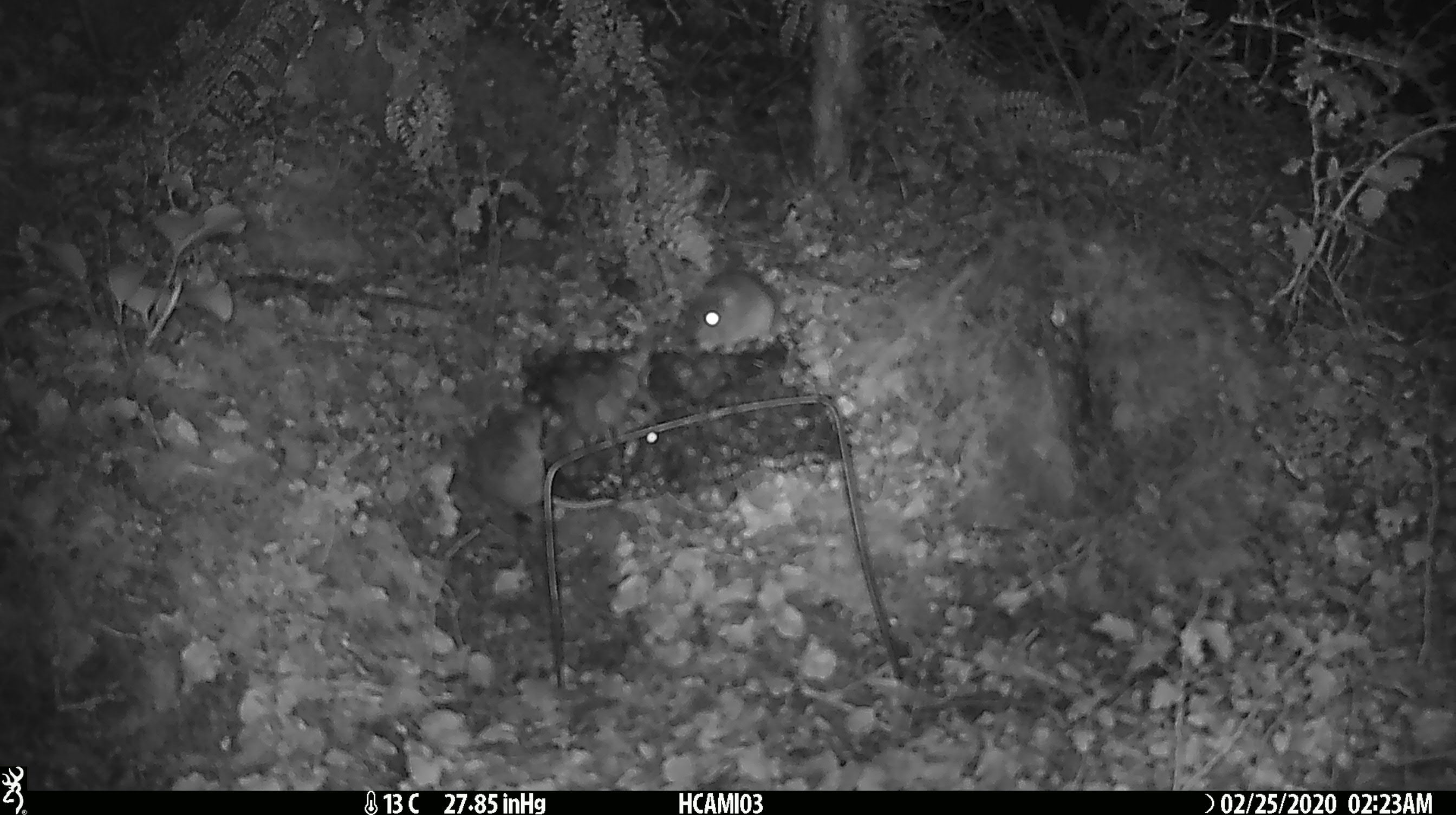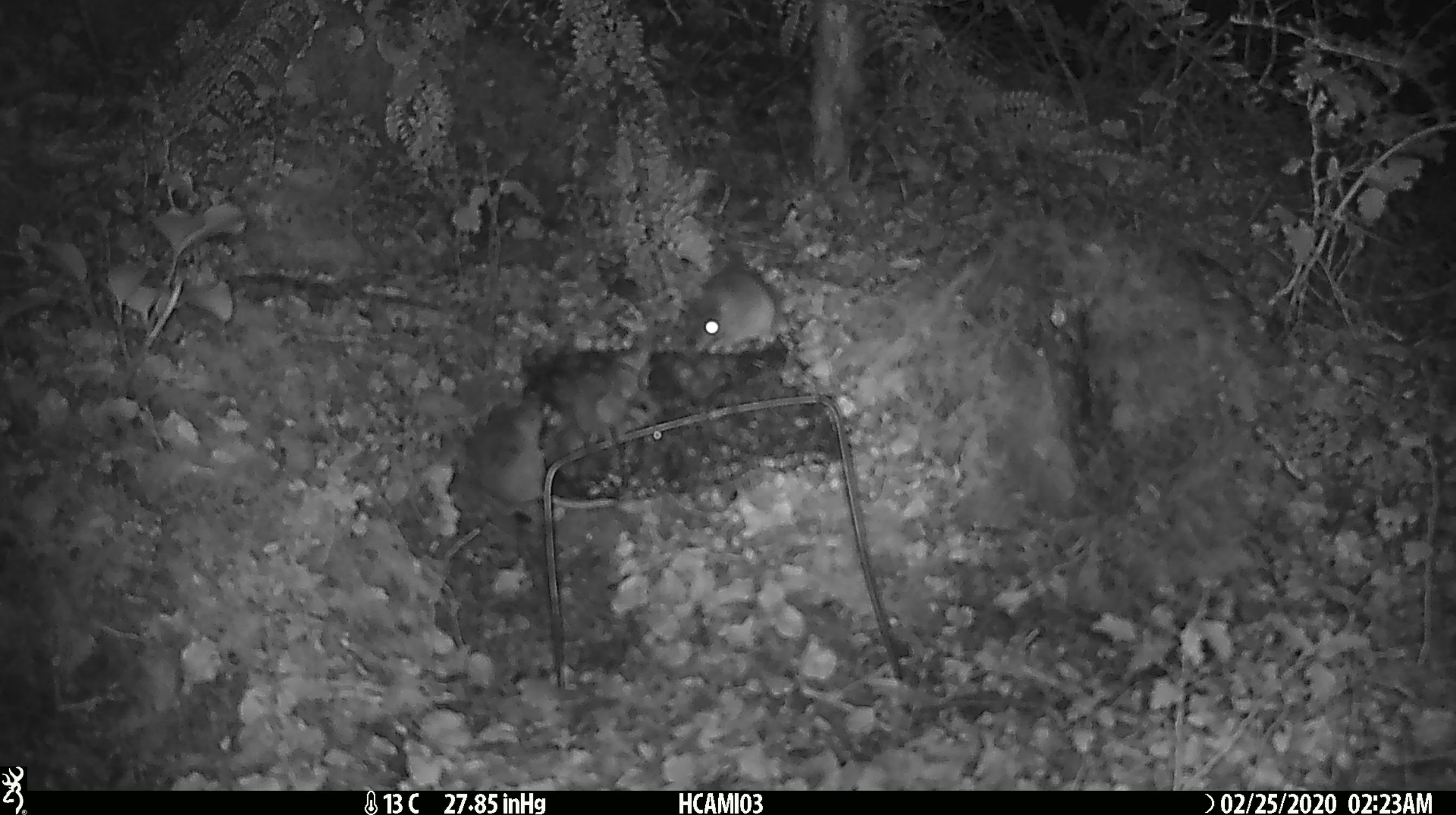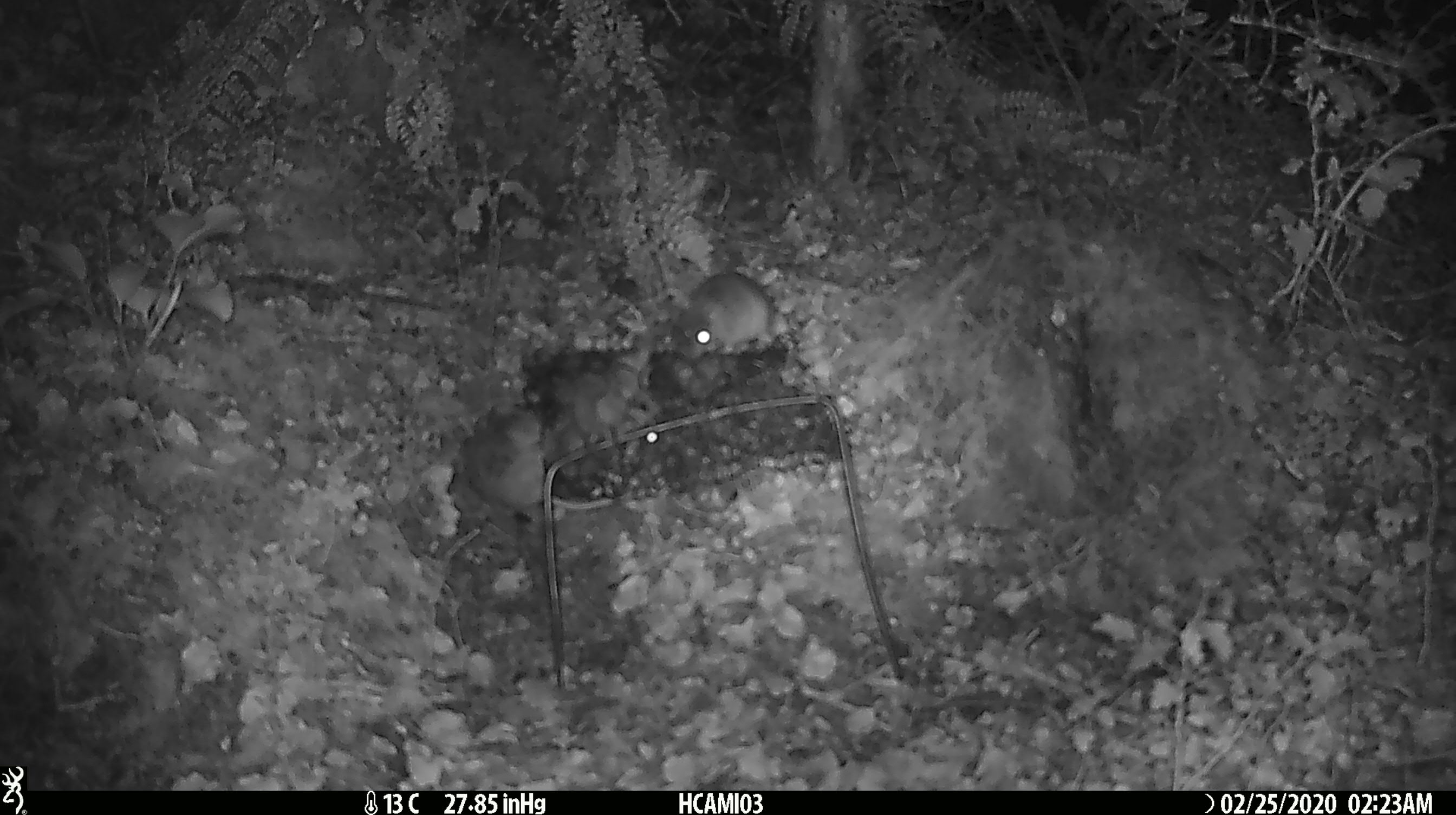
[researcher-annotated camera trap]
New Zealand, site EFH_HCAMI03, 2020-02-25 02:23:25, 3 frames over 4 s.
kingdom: Animalia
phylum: Chordata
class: Mammalia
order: Rodentia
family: Muridae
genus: Mus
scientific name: Mus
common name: mouse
Mouse (Mus).